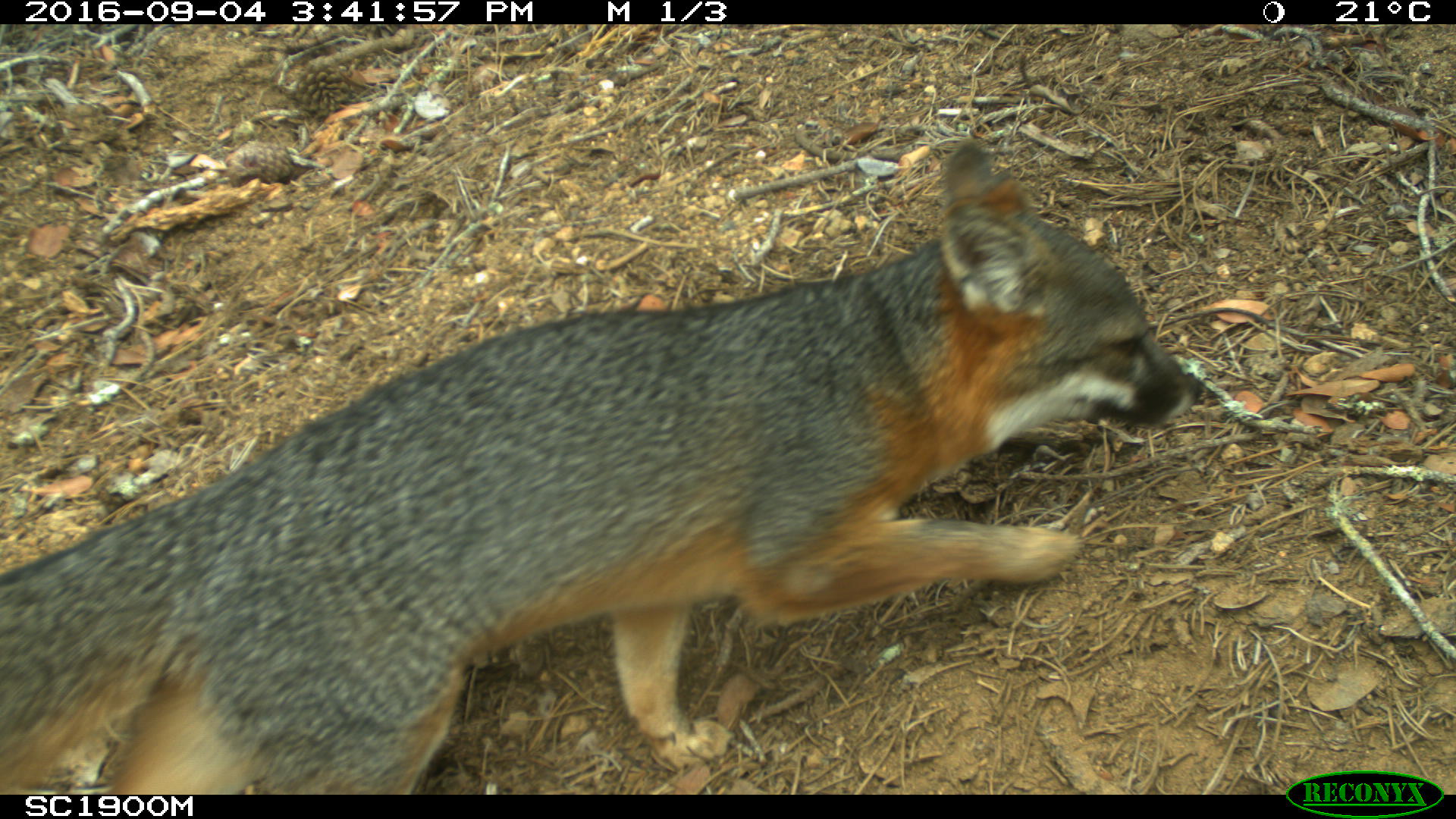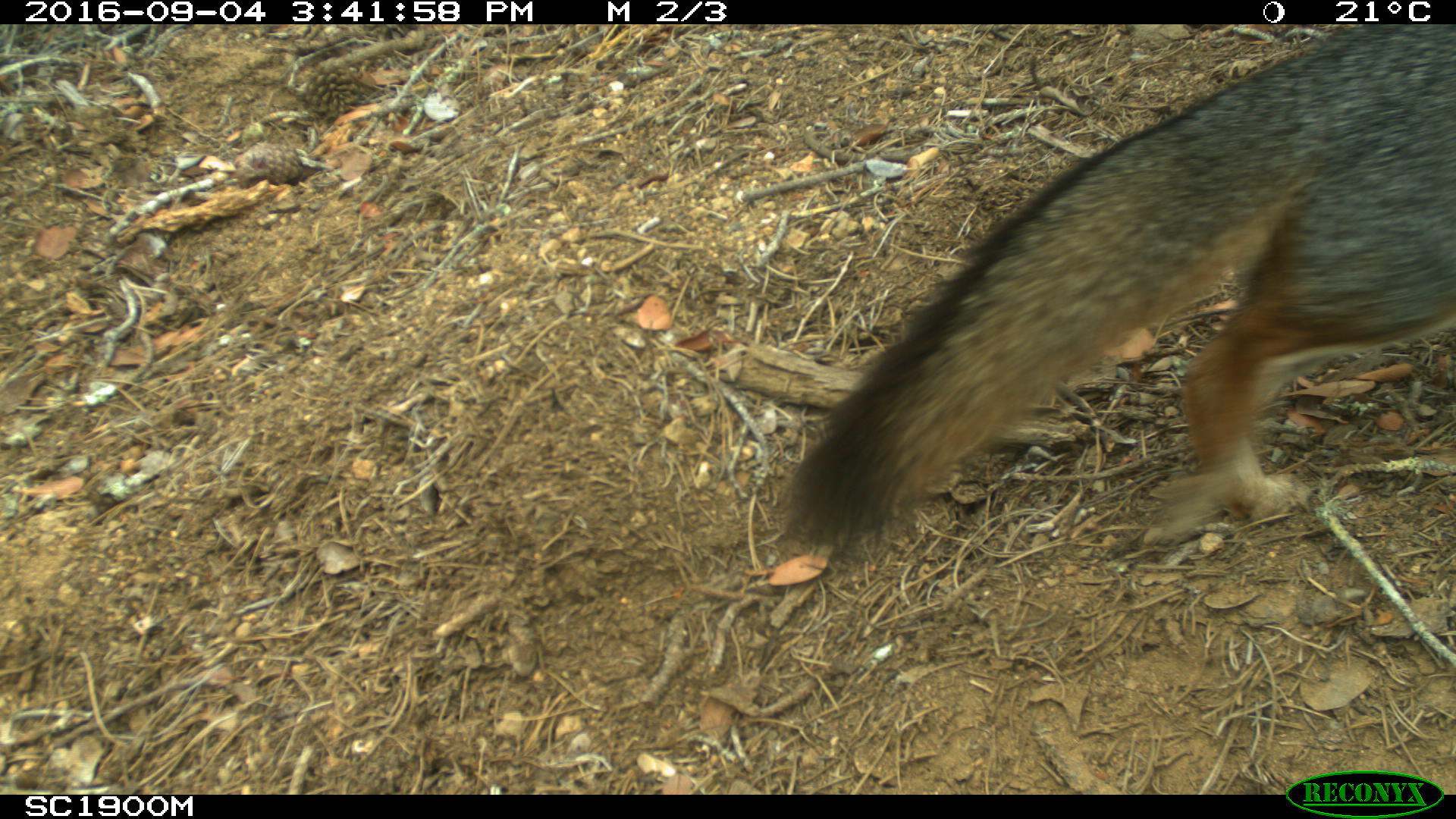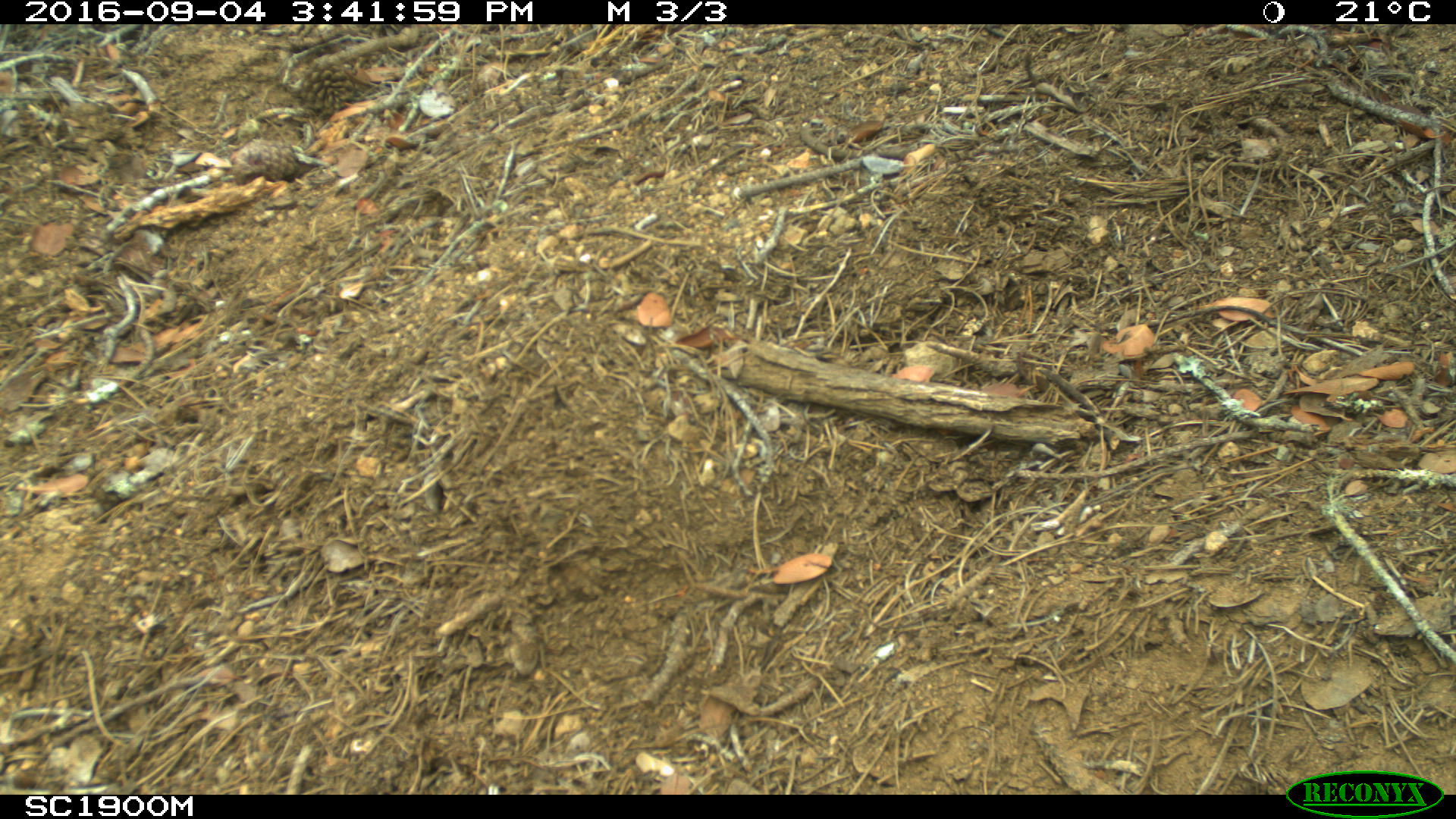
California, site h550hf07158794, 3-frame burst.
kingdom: Animalia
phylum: Chordata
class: Mammalia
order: Carnivora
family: Canidae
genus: Urocyon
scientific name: Urocyon littoralis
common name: island fox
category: fox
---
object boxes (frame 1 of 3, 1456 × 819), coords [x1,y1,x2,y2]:
fox: [0,139,1204,793]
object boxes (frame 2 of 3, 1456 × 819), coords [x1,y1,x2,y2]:
fox: [769,23,1455,562]